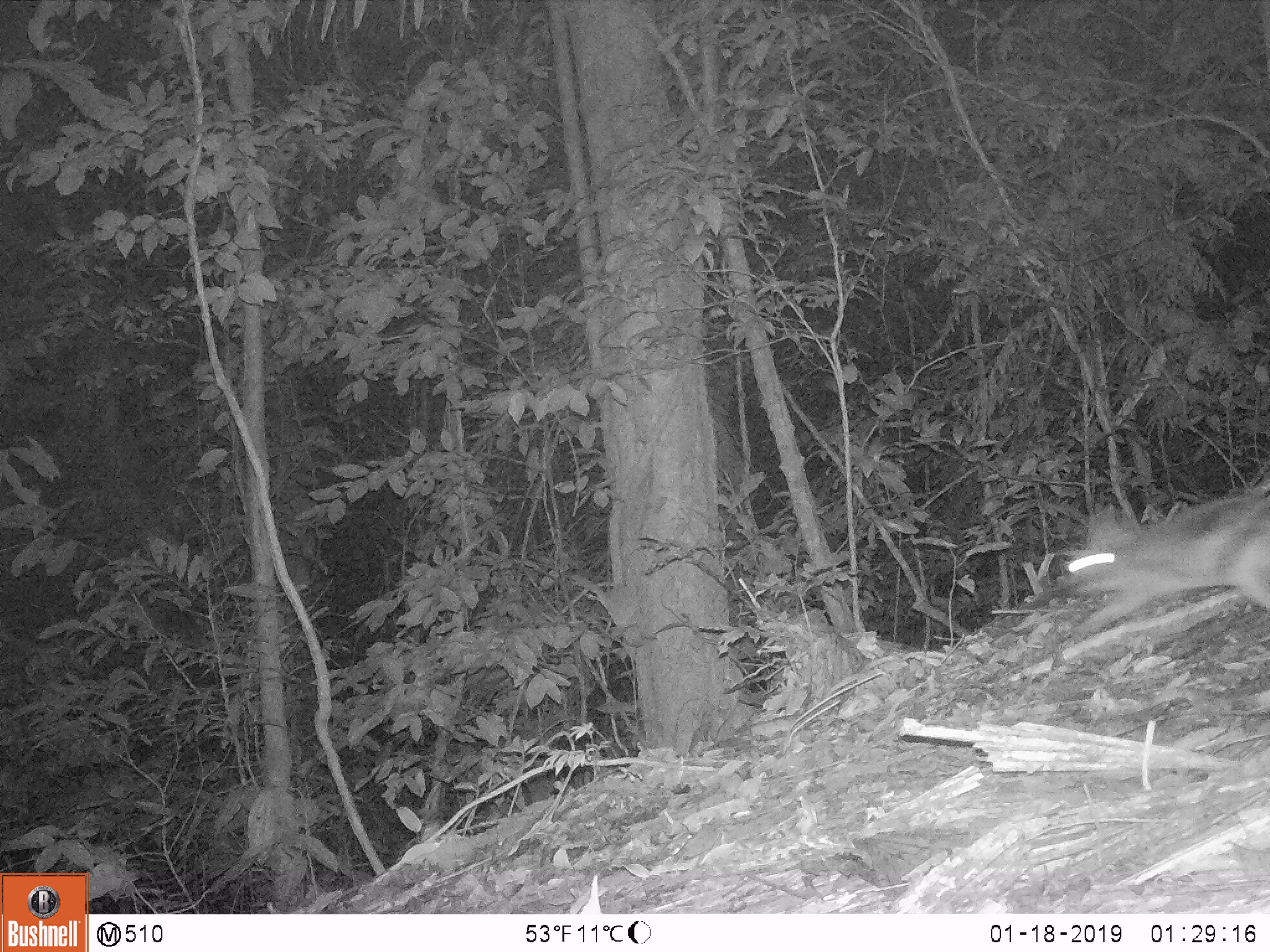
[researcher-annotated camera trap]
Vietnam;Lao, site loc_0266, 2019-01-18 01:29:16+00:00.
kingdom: Animalia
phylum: Chordata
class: Mammalia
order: Lagomorpha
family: Leporidae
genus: Nesolagus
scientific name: Nesolagus timminsi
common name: annamite striped rabbit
Annamite striped rabbit (Nesolagus timminsi). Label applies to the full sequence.